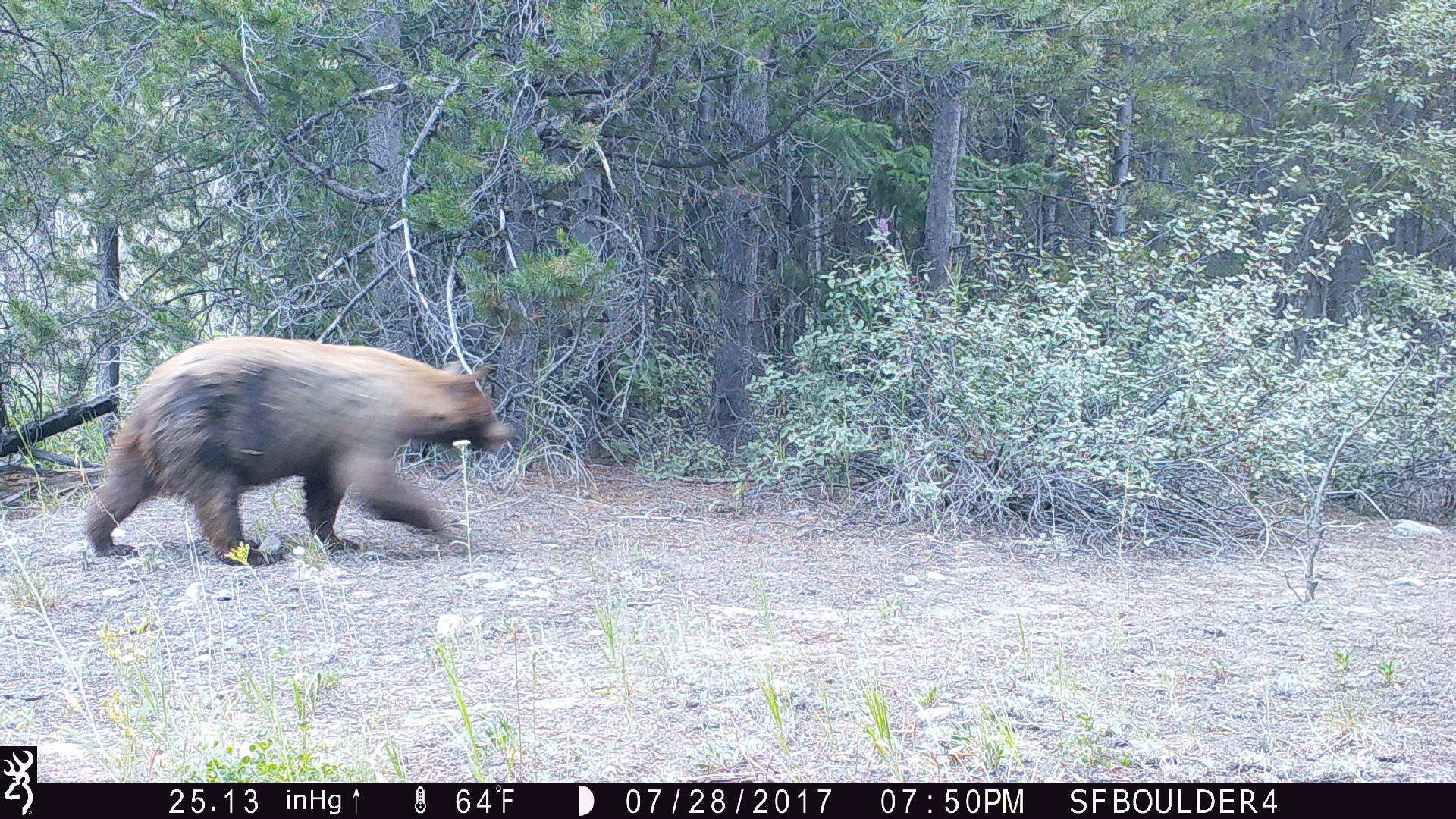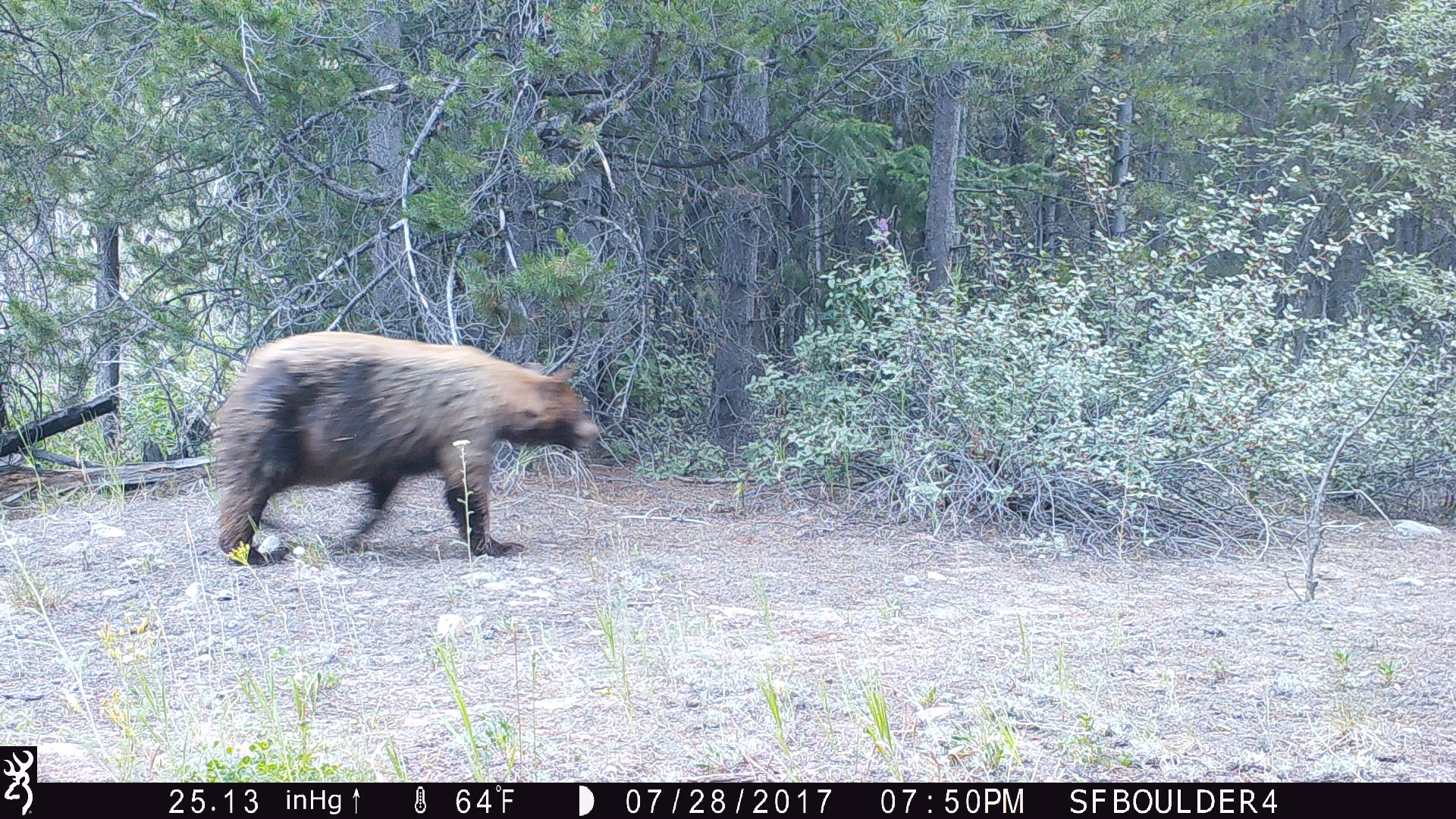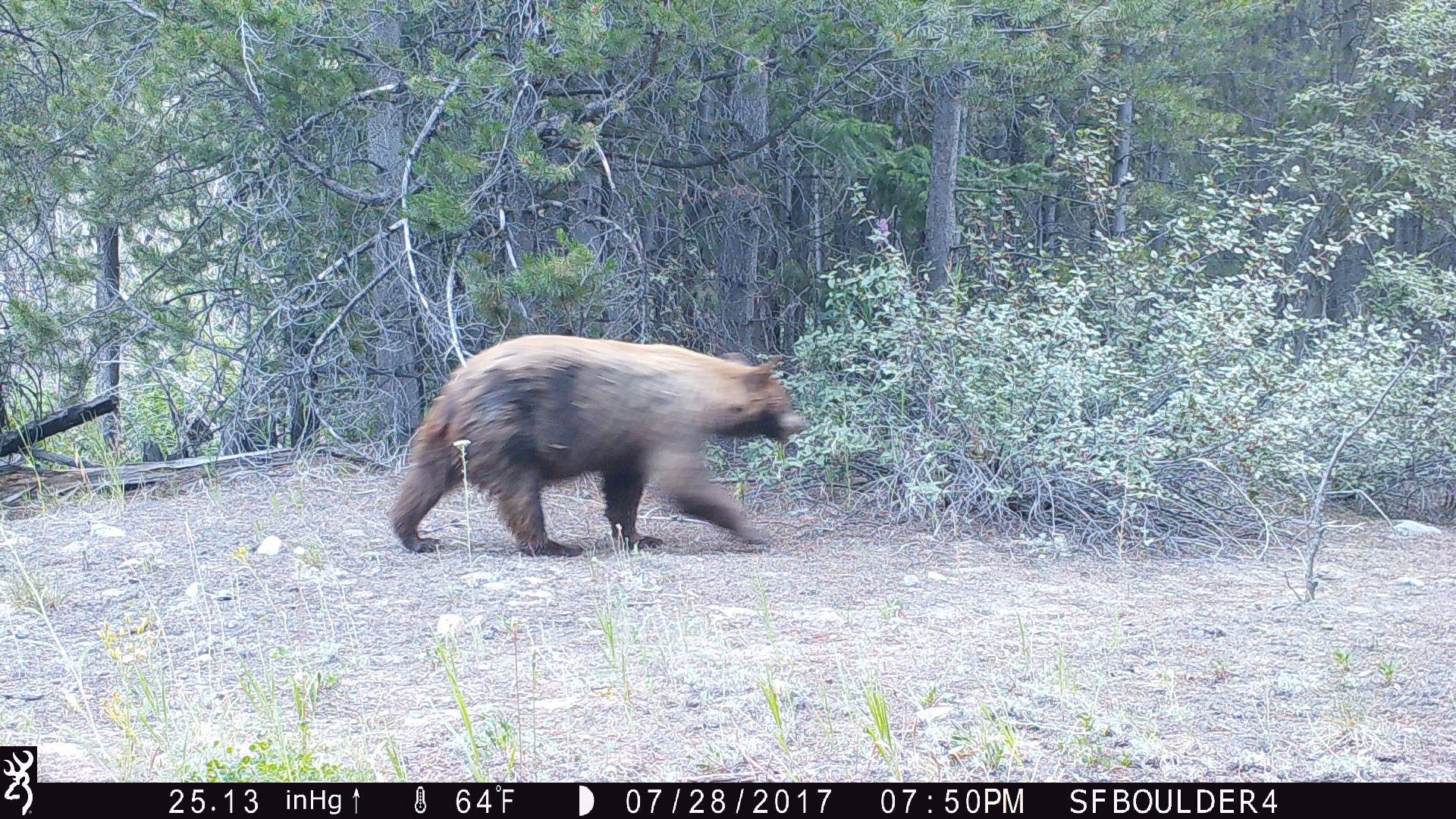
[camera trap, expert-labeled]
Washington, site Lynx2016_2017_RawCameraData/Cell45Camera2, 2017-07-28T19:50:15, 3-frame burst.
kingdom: Animalia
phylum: Chordata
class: Mammalia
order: Carnivora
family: Ursidae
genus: Ursus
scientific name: Ursus americanus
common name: american black bear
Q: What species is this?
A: Ursus americanus (american black bear).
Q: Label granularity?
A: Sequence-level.